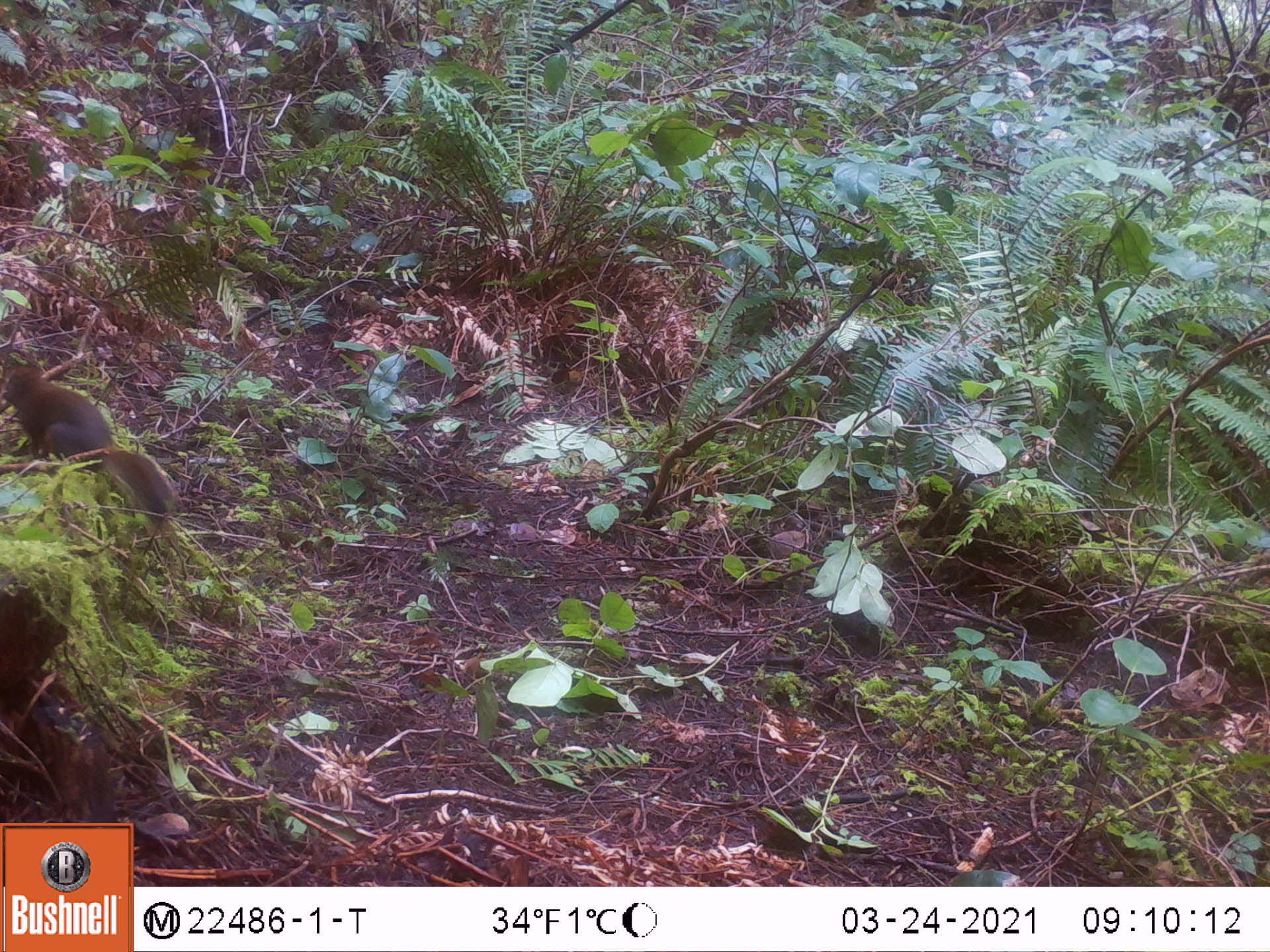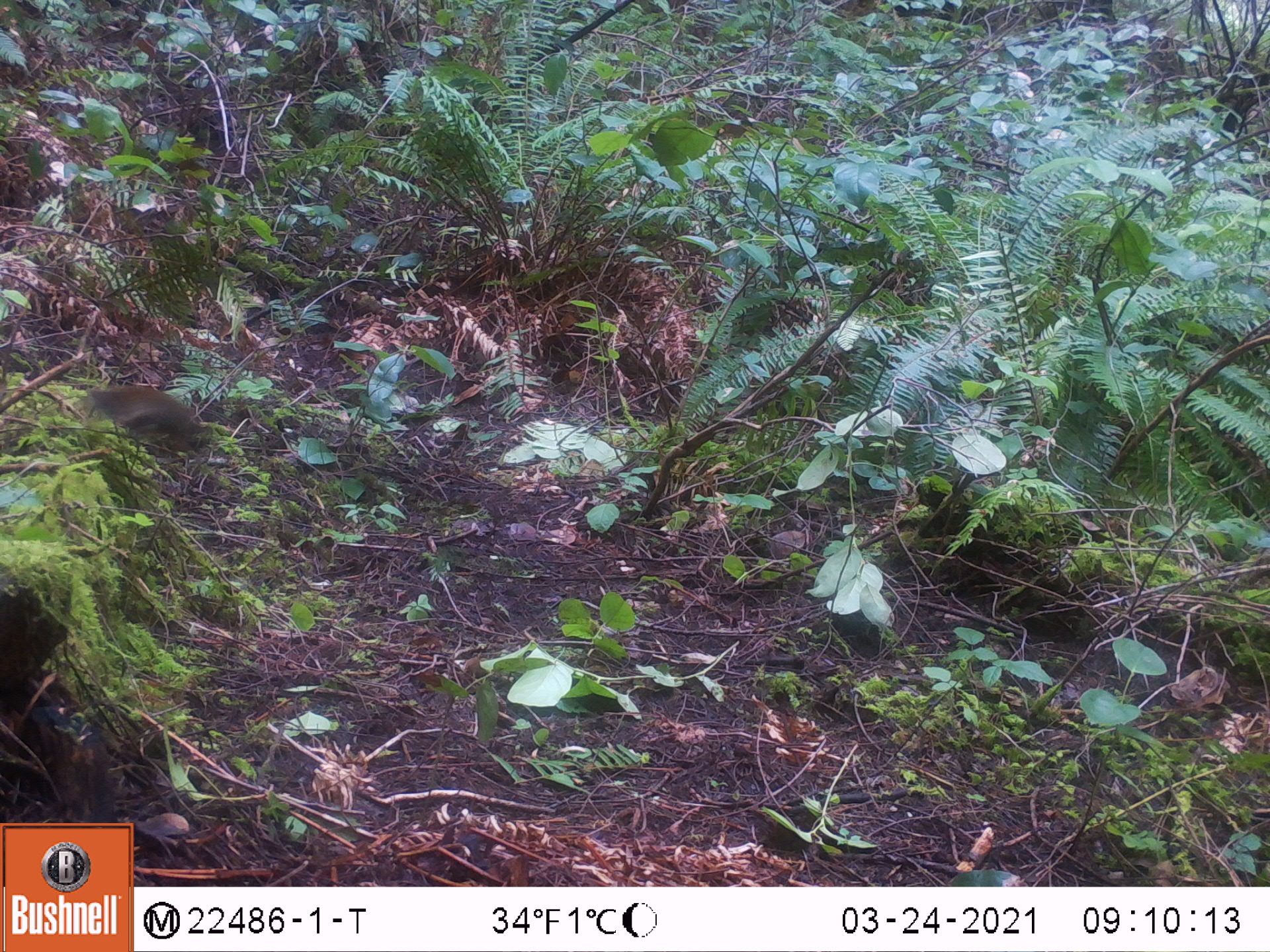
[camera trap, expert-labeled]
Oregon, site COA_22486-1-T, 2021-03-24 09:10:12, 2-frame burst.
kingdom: Animalia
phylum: Chordata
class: Mammalia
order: Rodentia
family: Sciuridae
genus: Tamiasciurus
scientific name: Tamiasciurus douglasii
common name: douglas squirrel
Douglas squirrel (Tamiasciurus douglasii).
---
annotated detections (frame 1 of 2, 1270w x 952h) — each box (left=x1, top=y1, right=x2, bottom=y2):
douglas squirrel: (left=0, top=354, right=191, bottom=535)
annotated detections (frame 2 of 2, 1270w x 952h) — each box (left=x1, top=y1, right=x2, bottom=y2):
douglas squirrel: (left=80, top=377, right=217, bottom=463)